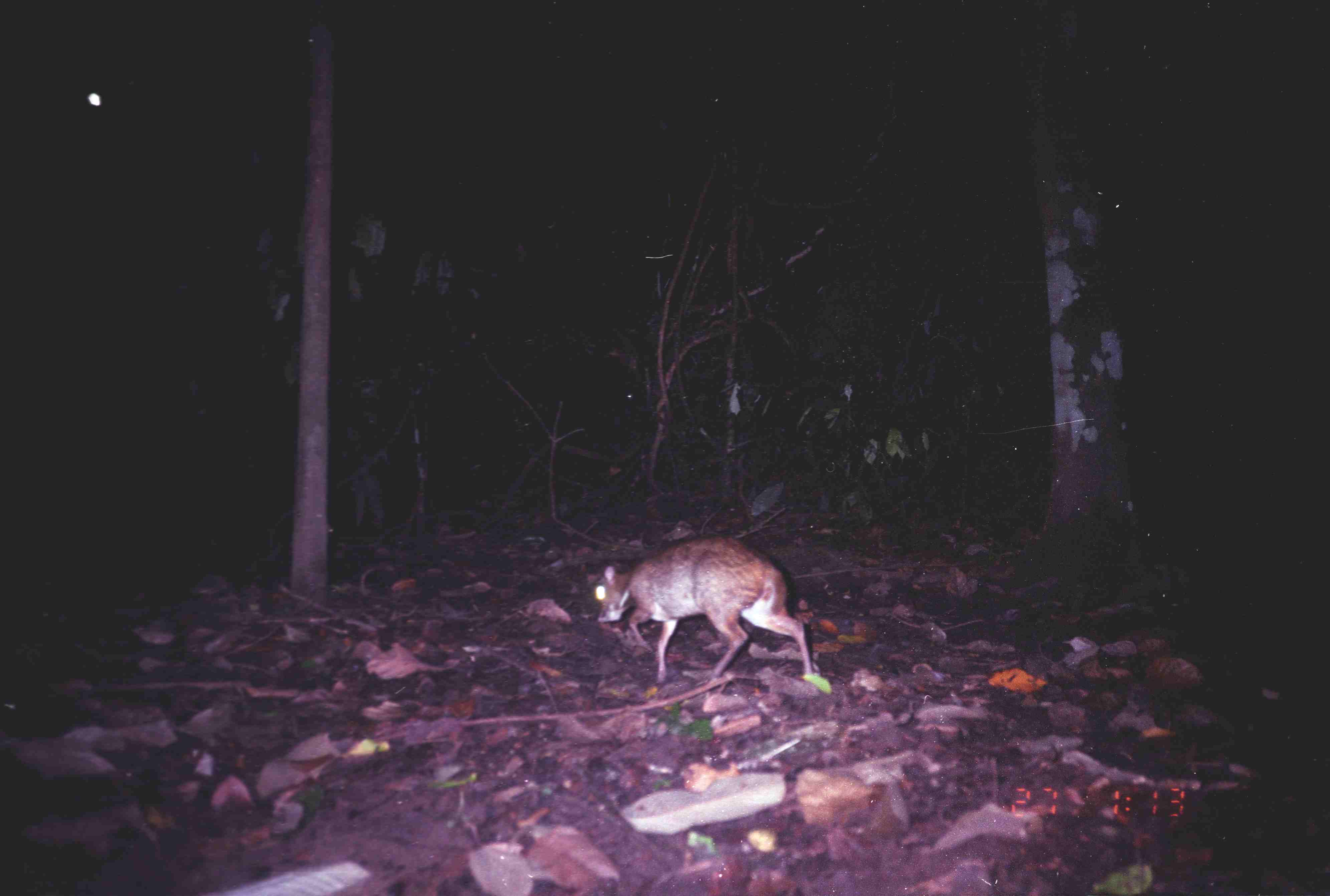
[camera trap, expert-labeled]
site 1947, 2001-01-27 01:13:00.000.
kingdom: Animalia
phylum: Chordata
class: Mammalia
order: Artiodactyla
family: Tragulidae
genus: Tragulus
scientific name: Tragulus napu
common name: greater oriental chevrotain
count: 1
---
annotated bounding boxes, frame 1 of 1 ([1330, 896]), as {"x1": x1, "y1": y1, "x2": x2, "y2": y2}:
tragulus napu: {"x1": 593, "y1": 534, "x2": 811, "y2": 678}